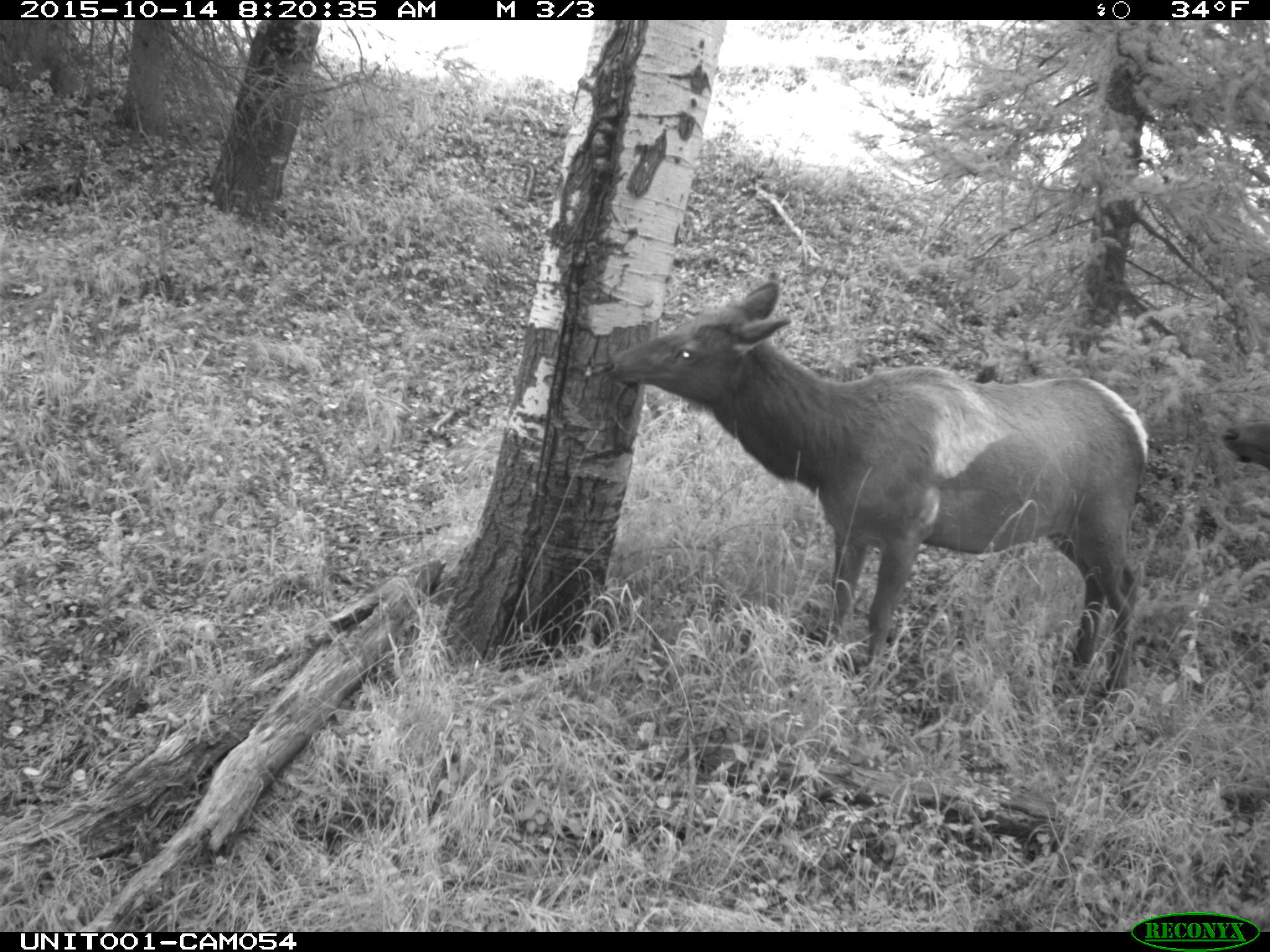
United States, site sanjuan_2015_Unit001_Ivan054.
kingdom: Animalia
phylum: Chordata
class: Mammalia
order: Artiodactyla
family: Cervidae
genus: Cervus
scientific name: Cervus elaphus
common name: red deer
Cervus elaphus (red deer).